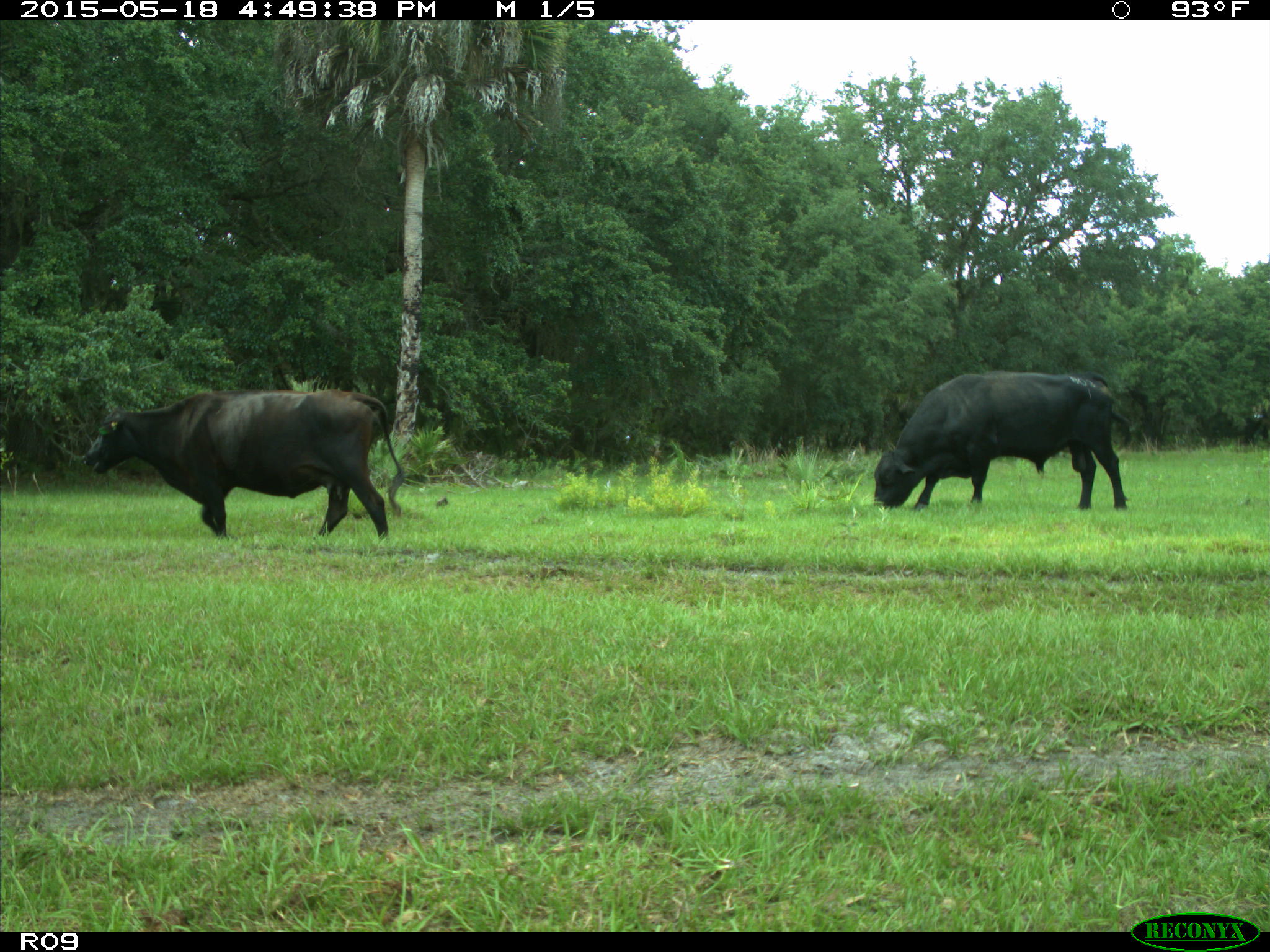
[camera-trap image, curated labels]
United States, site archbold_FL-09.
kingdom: Animalia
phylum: Chordata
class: Mammalia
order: Artiodactyla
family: Bovidae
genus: Bos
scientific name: Bos taurus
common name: domestic cow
Bos taurus (domestic cow).